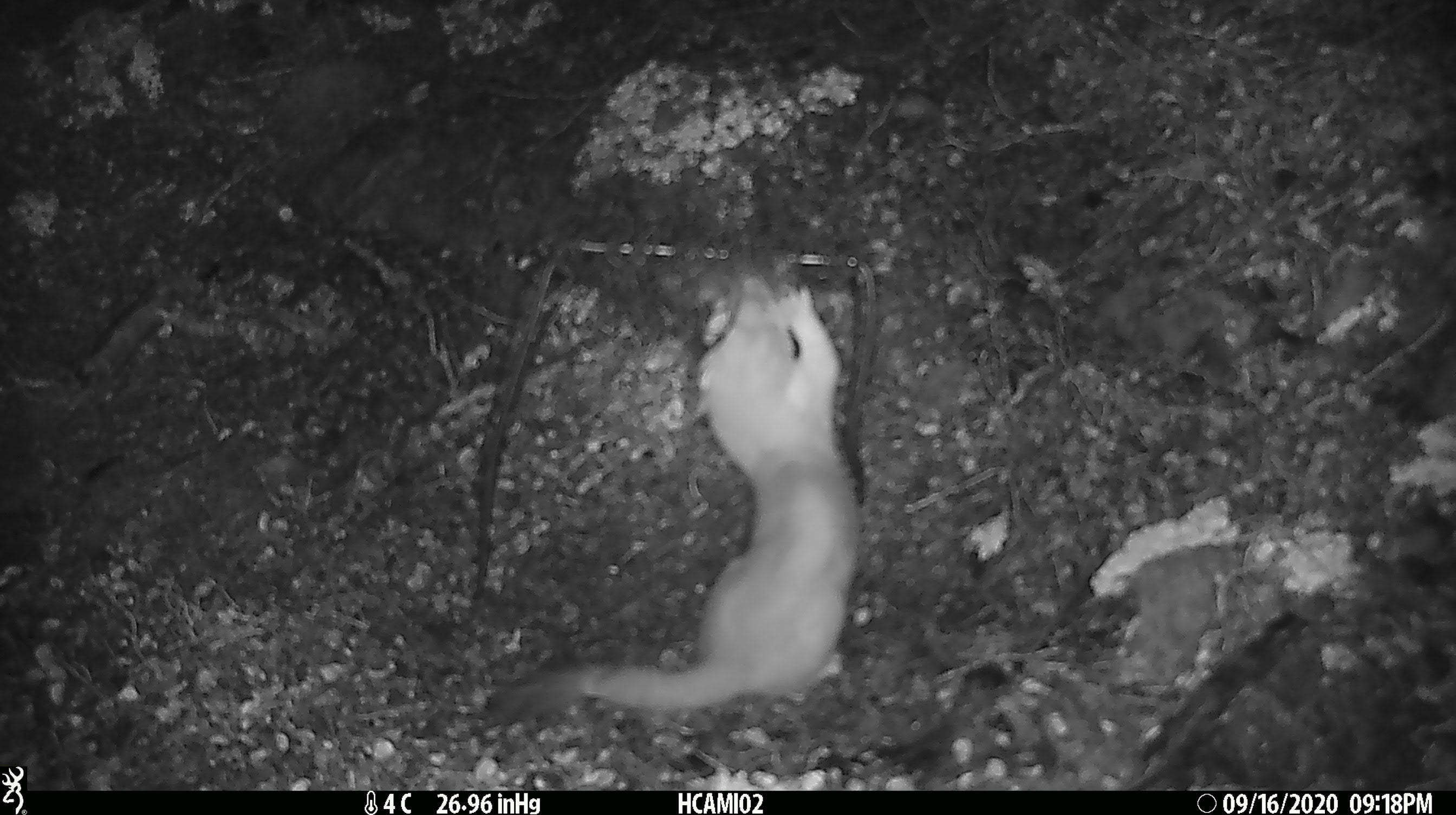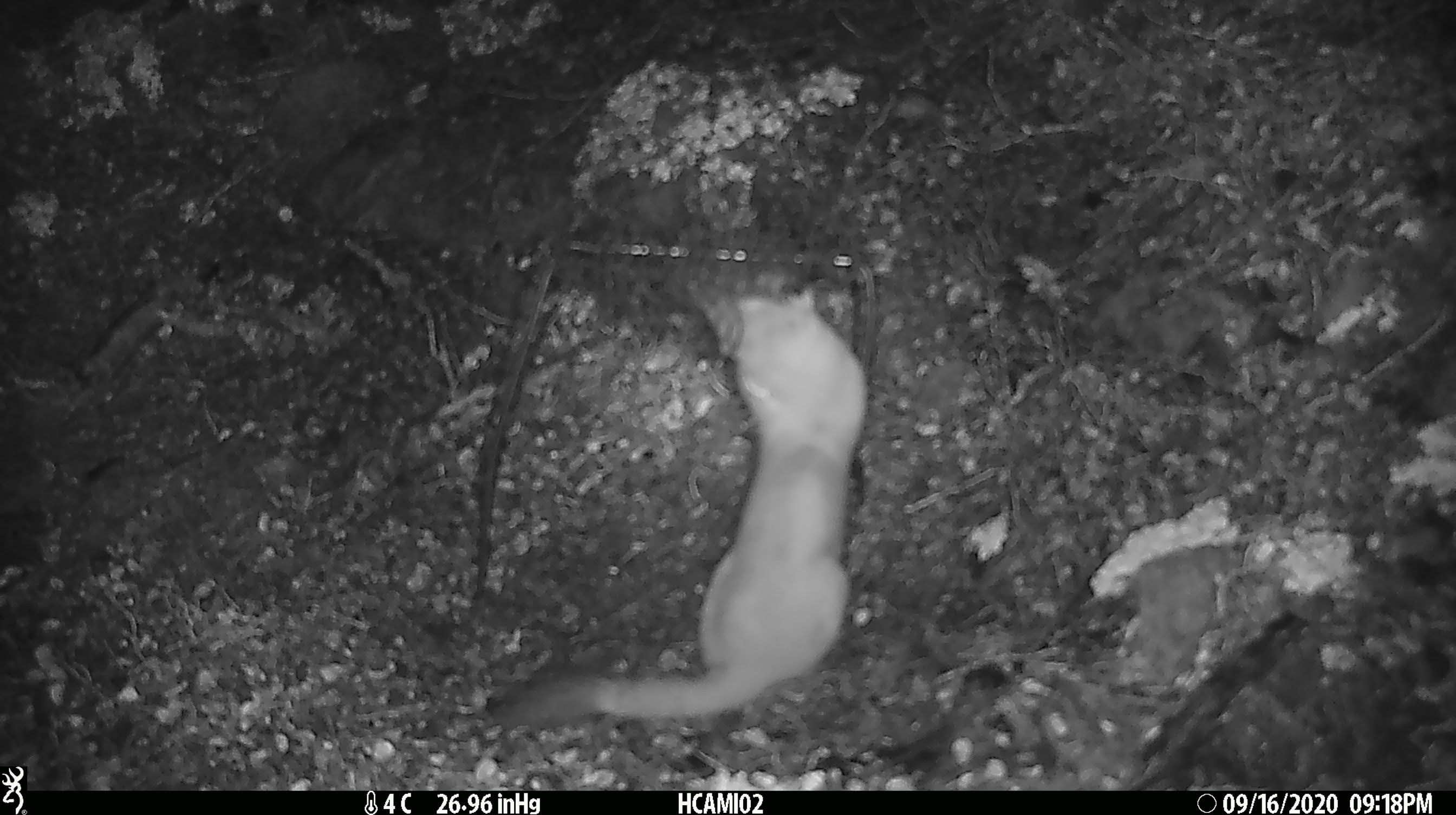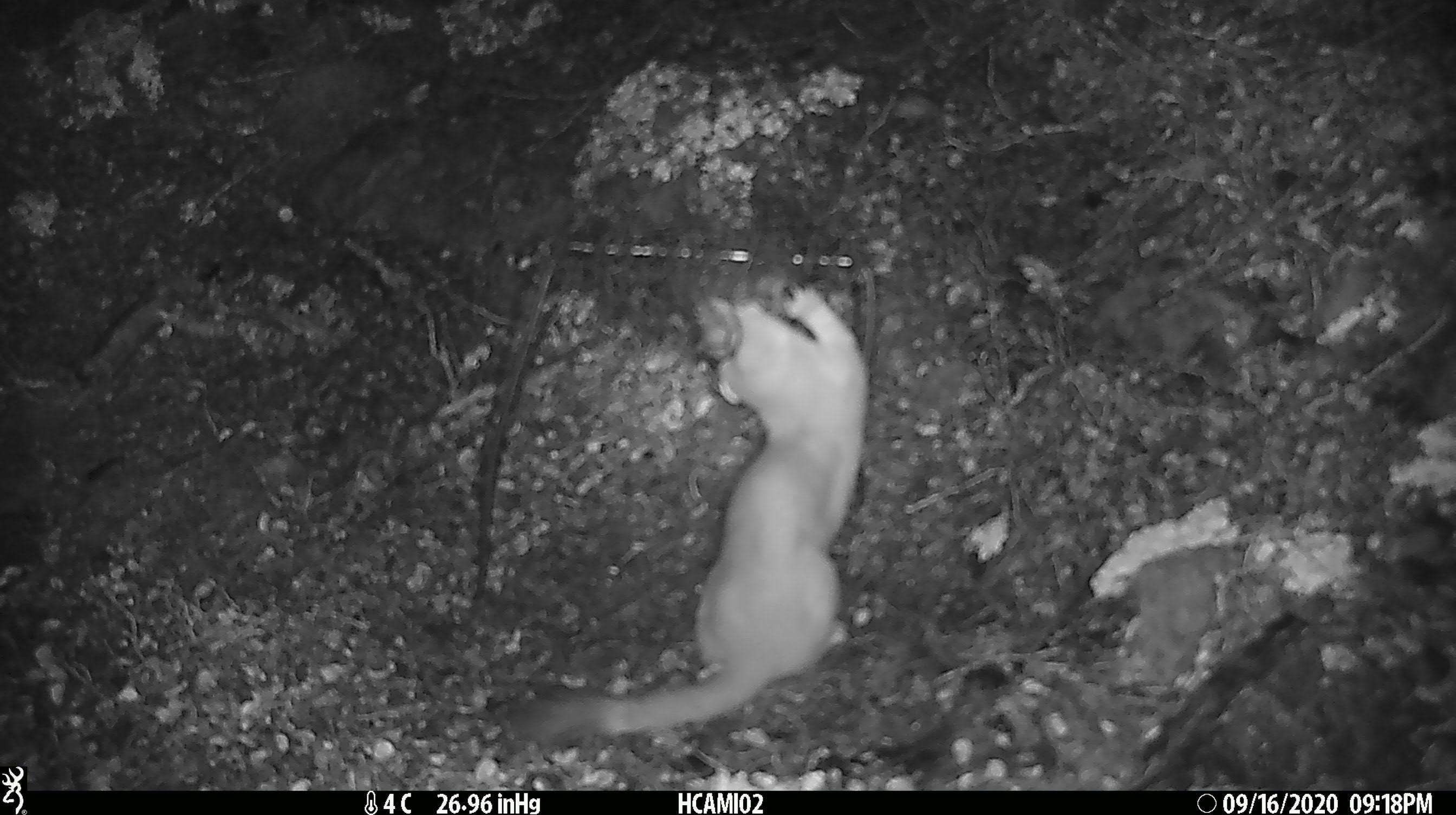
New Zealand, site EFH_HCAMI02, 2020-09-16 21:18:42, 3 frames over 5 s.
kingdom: Animalia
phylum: Chordata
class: Mammalia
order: Carnivora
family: Mustelidae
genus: Mustela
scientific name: Mustela erminea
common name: stoat